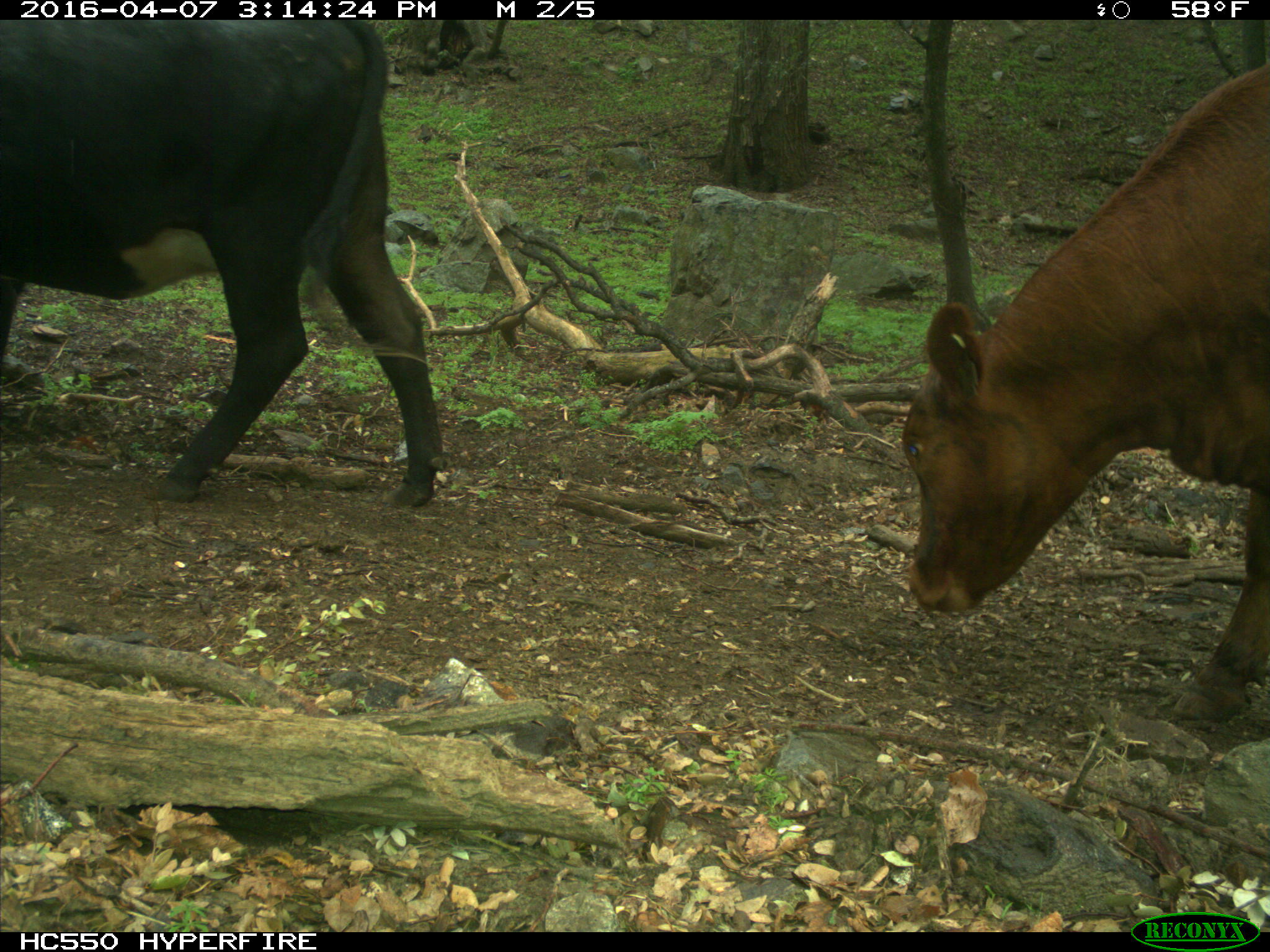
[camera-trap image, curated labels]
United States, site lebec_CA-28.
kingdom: Animalia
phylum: Chordata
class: Mammalia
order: Artiodactyla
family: Bovidae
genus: Bos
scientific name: Bos taurus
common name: domestic cow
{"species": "Bos taurus (domestic cow)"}